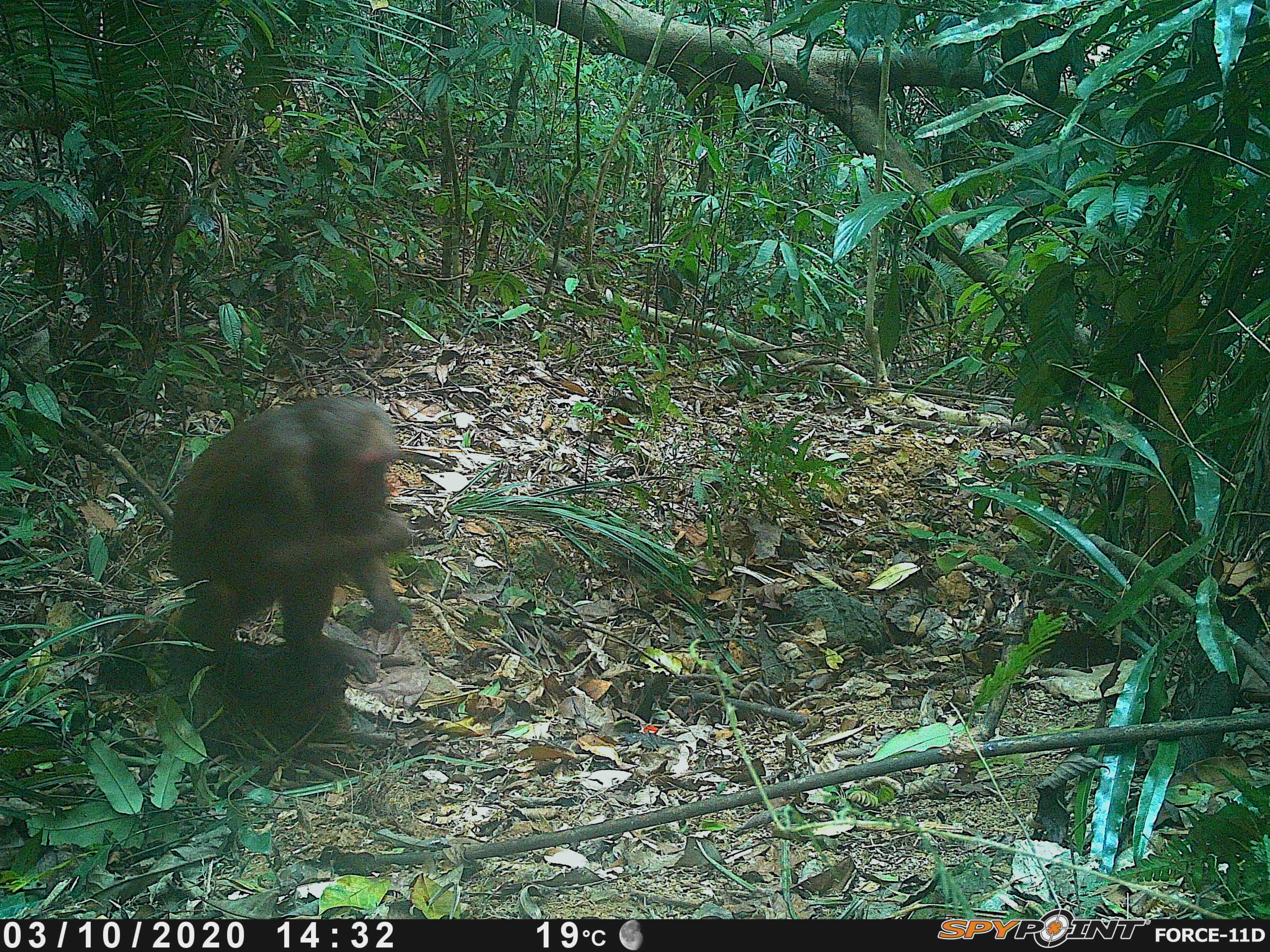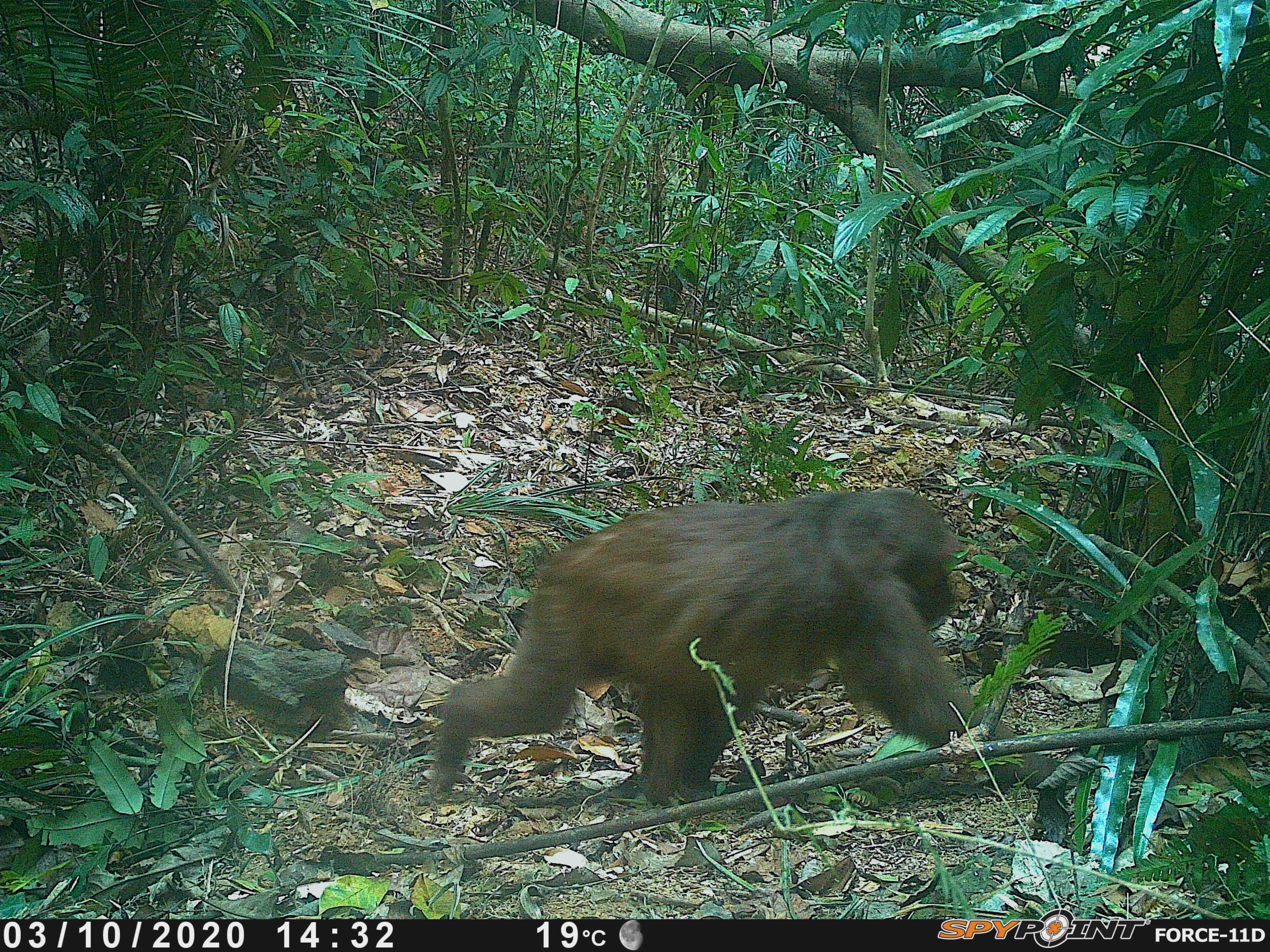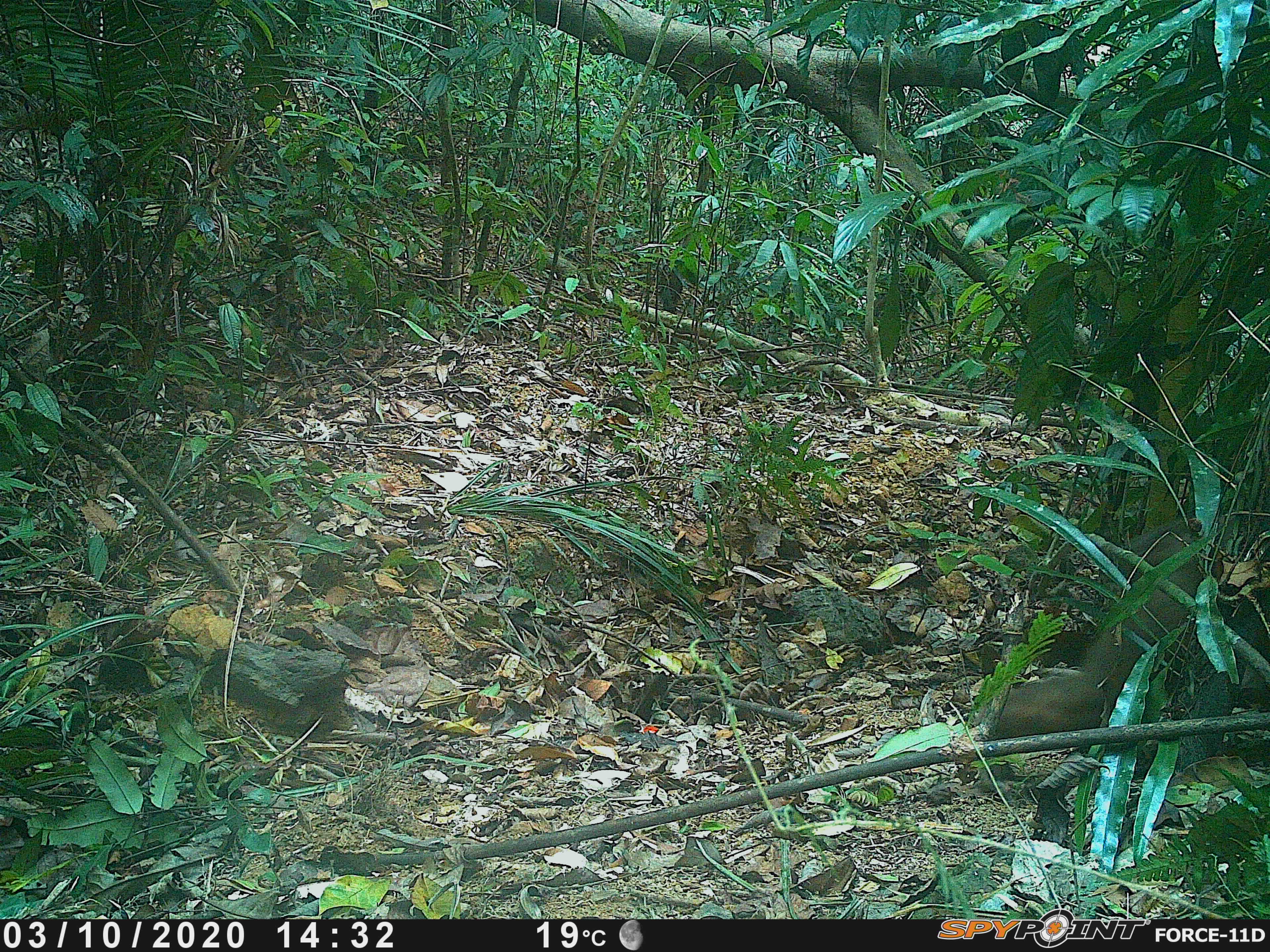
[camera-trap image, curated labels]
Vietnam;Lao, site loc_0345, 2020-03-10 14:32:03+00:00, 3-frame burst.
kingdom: Animalia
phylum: Chordata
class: Mammalia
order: Primates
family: Cercopithecidae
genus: Macaca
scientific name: Macaca arctoides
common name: stump-tailed macaque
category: stump tailed macaque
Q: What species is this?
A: Stump tailed macaque (stump-tailed macaque) (Macaca arctoides).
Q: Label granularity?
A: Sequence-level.